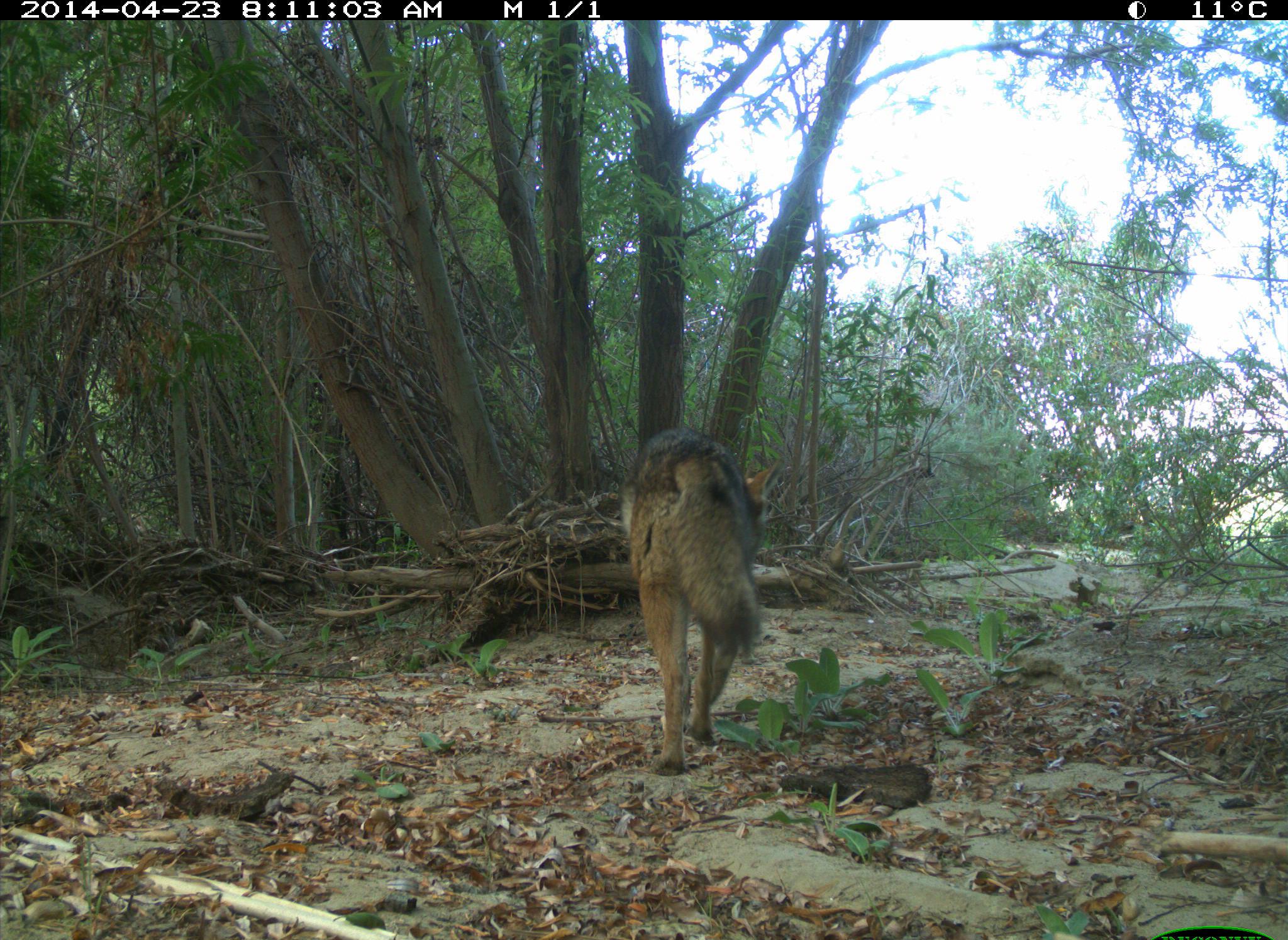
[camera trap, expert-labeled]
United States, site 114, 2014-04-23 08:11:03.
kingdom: Animalia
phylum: Chordata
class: Mammalia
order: Carnivora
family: Canidae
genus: Canis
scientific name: Canis latrans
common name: coyote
Coyote (Canis latrans).